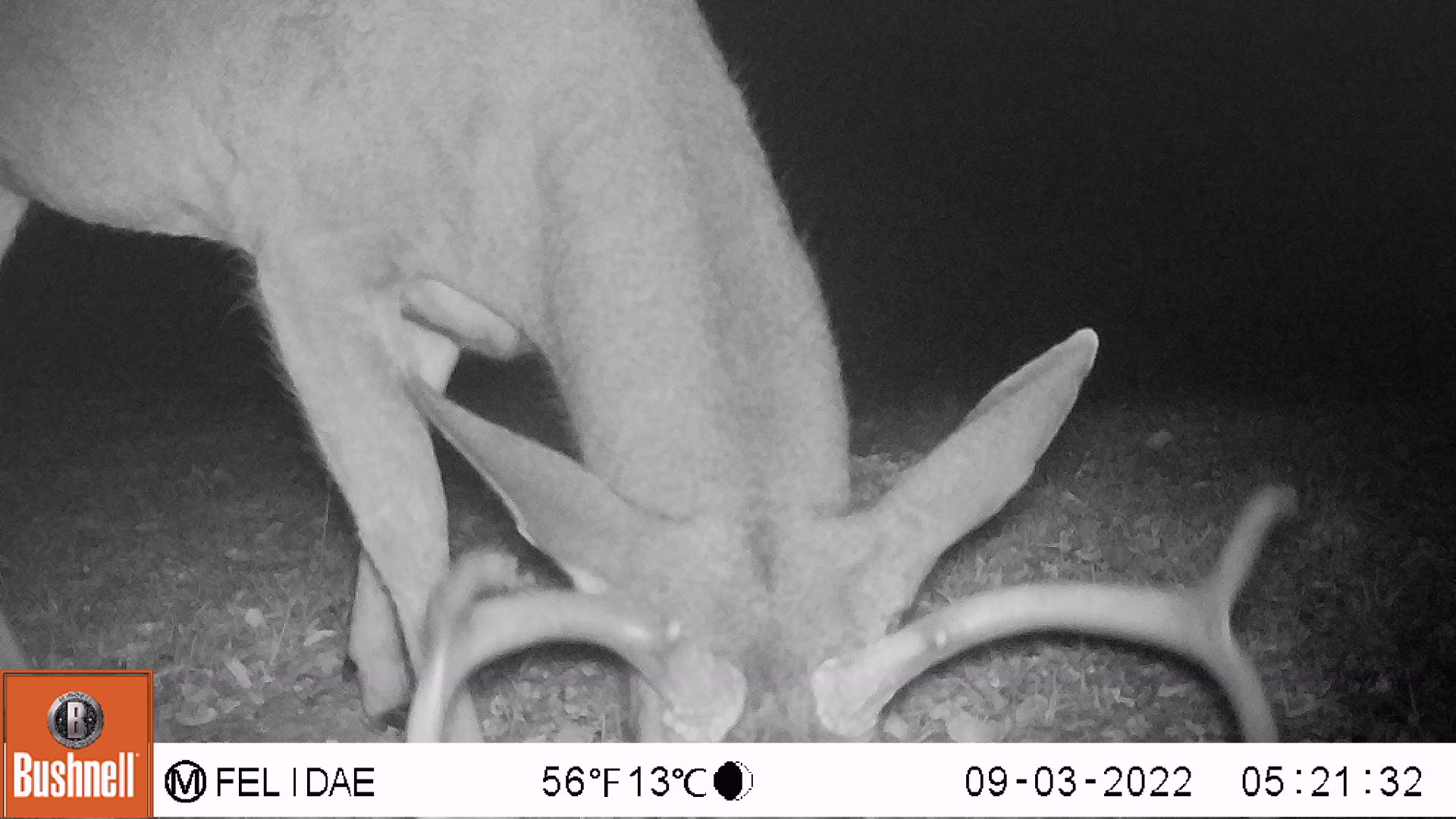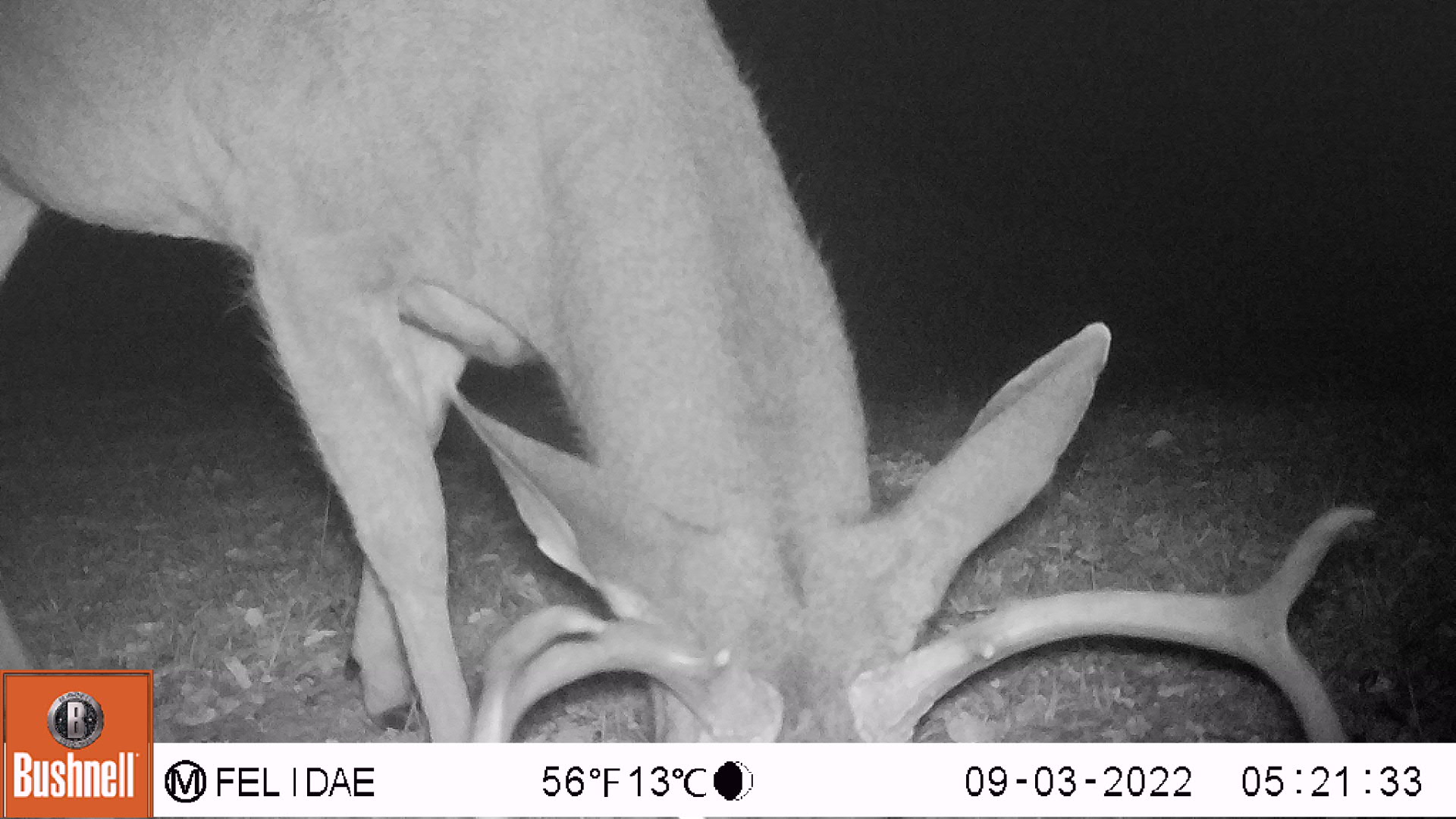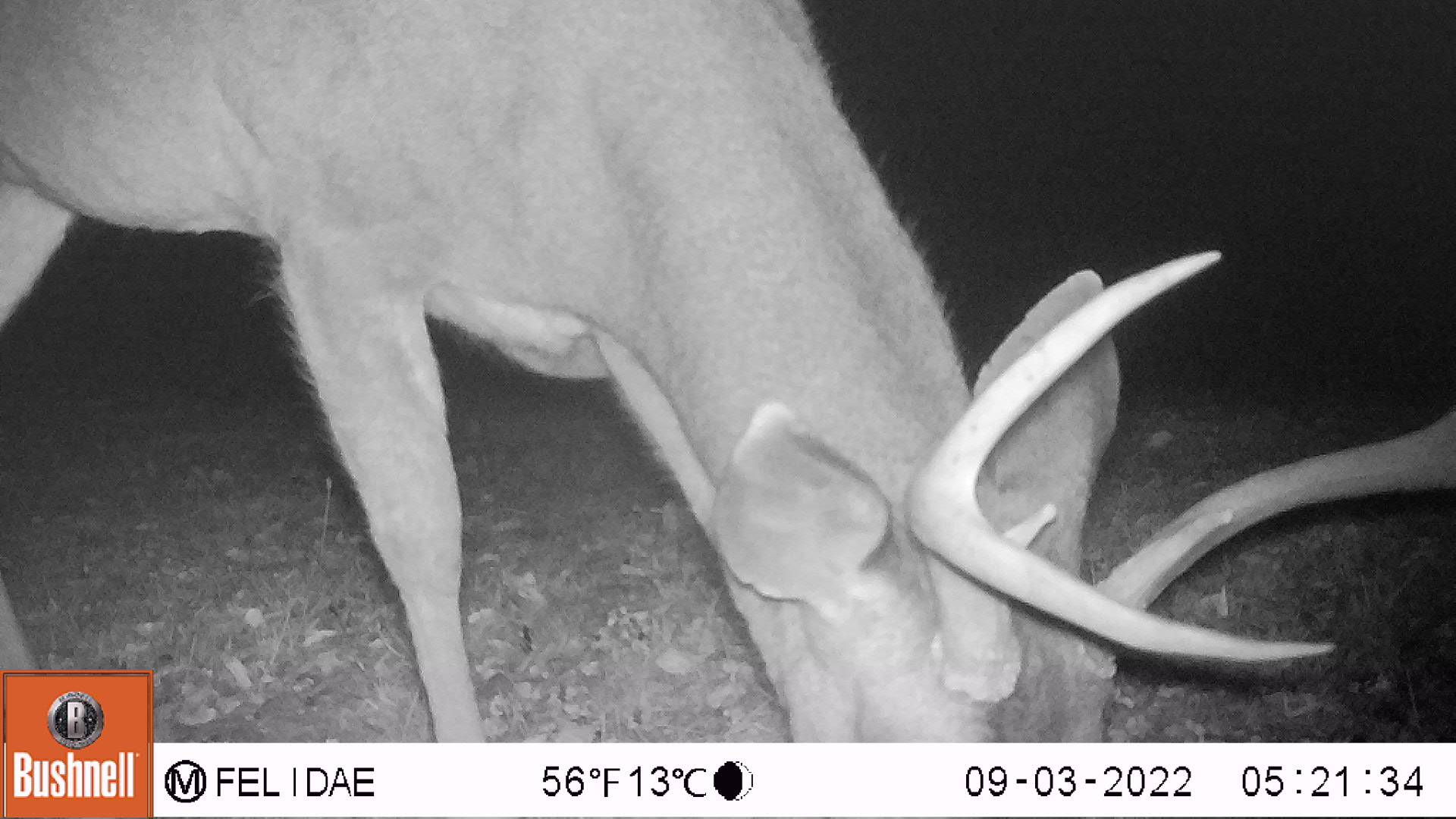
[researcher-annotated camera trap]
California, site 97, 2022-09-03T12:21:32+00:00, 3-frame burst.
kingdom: Animalia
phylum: Chordata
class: Mammalia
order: Artiodactyla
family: Cervidae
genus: Odocoileus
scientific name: Odocoileus hemionus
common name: mule deer